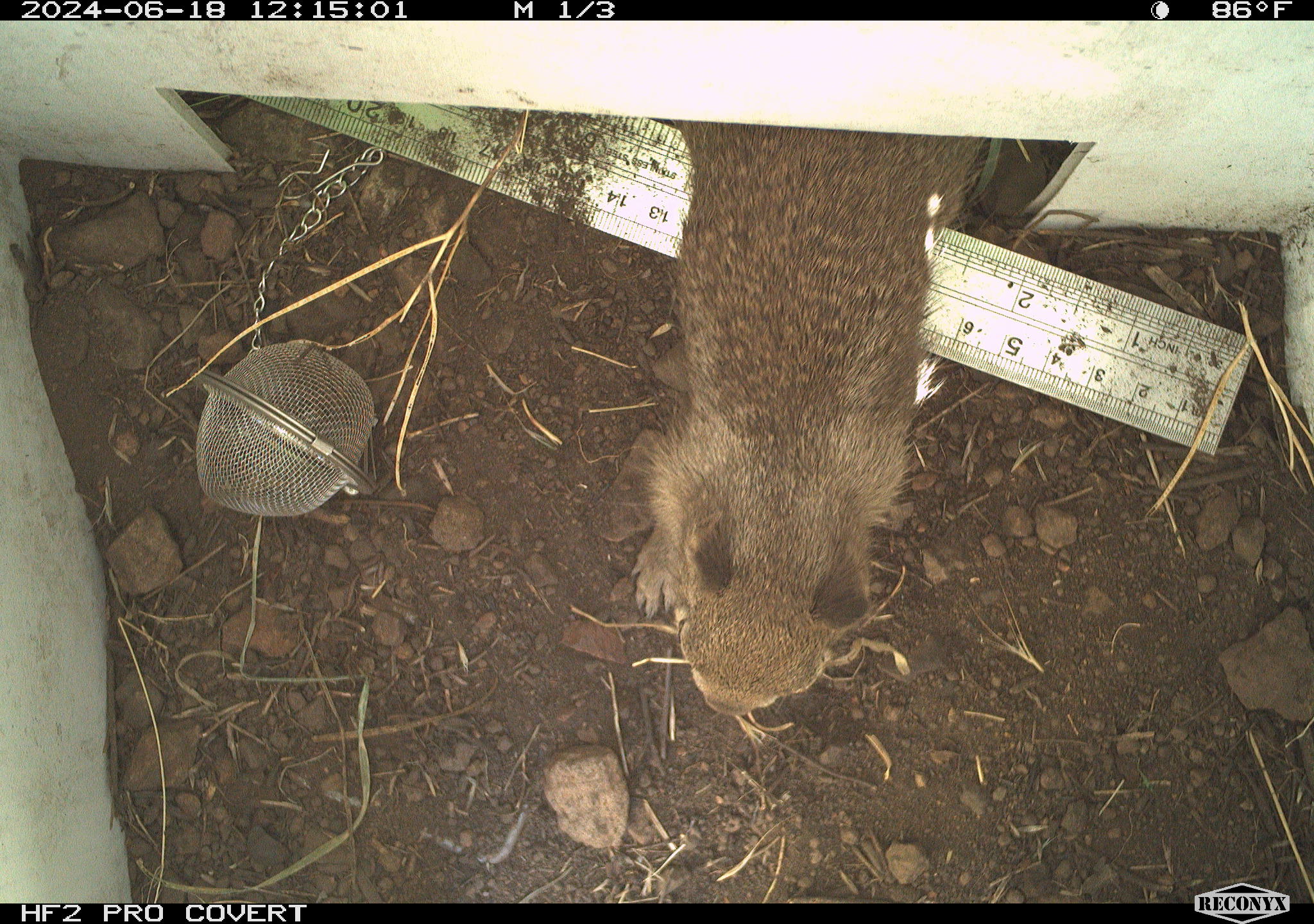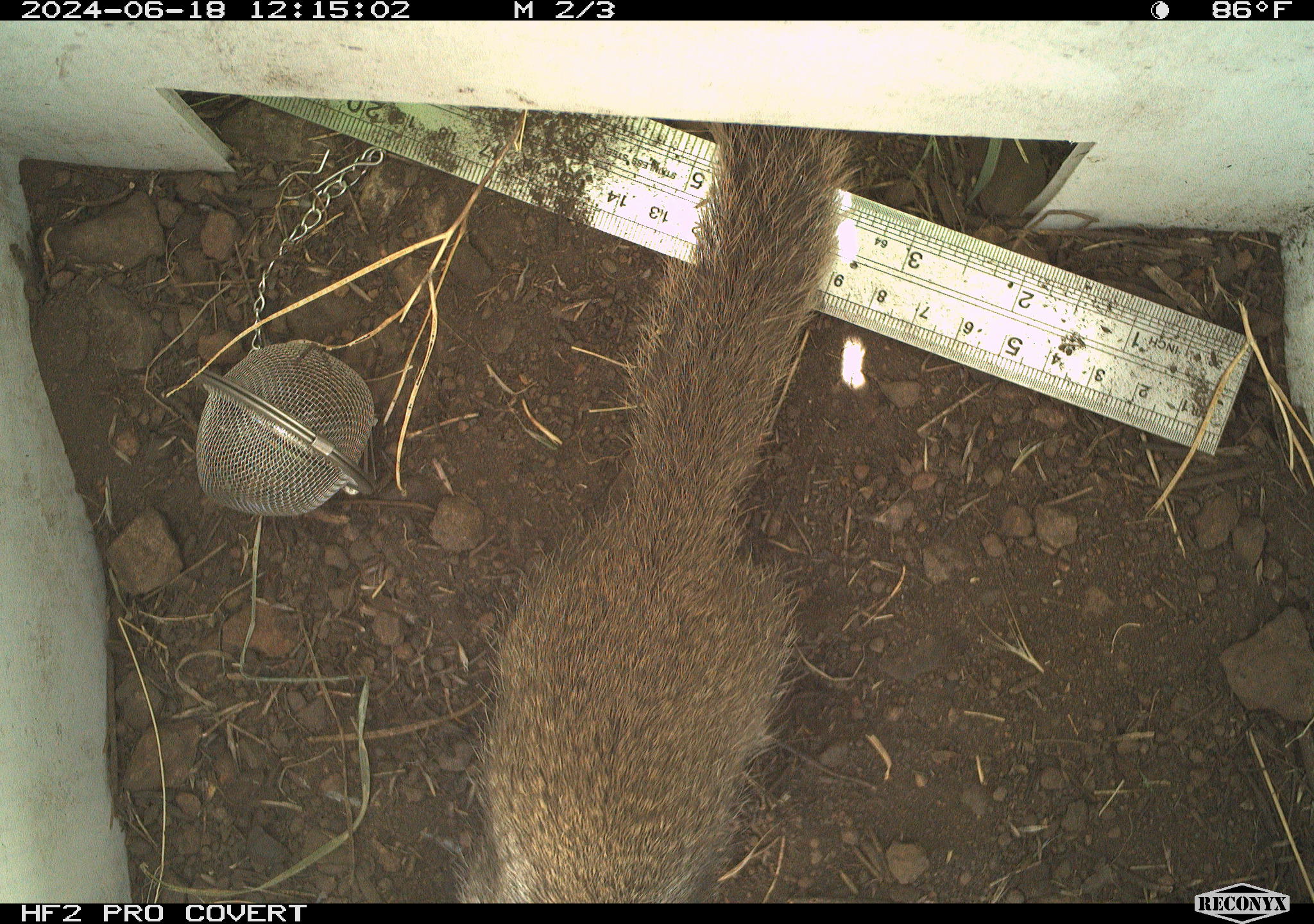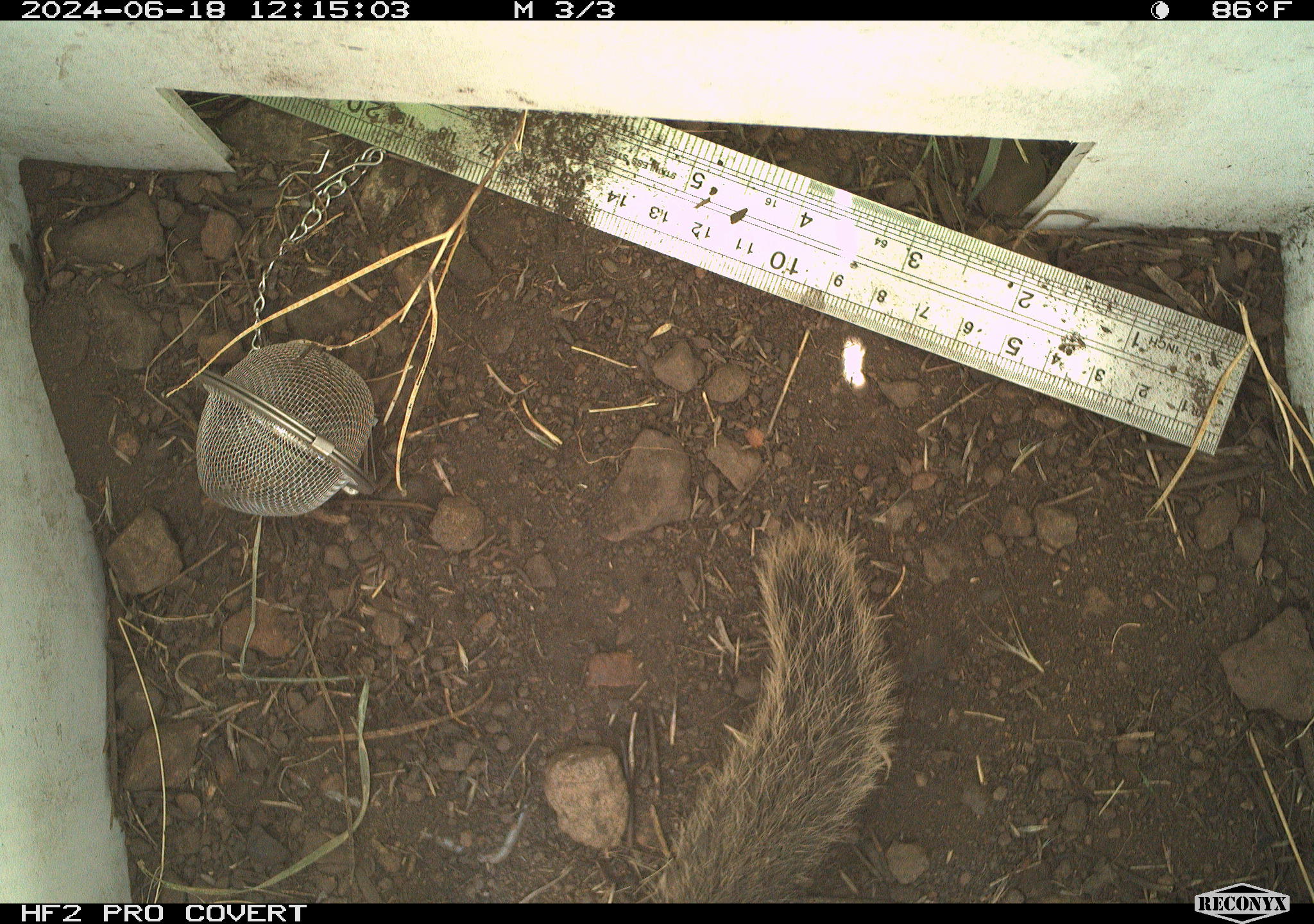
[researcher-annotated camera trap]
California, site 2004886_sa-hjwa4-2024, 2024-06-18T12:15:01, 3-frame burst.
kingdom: Animalia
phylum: Chordata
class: Mammalia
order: Rodentia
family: Sciuridae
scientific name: Sciuridae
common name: squirrels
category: sciuridae family